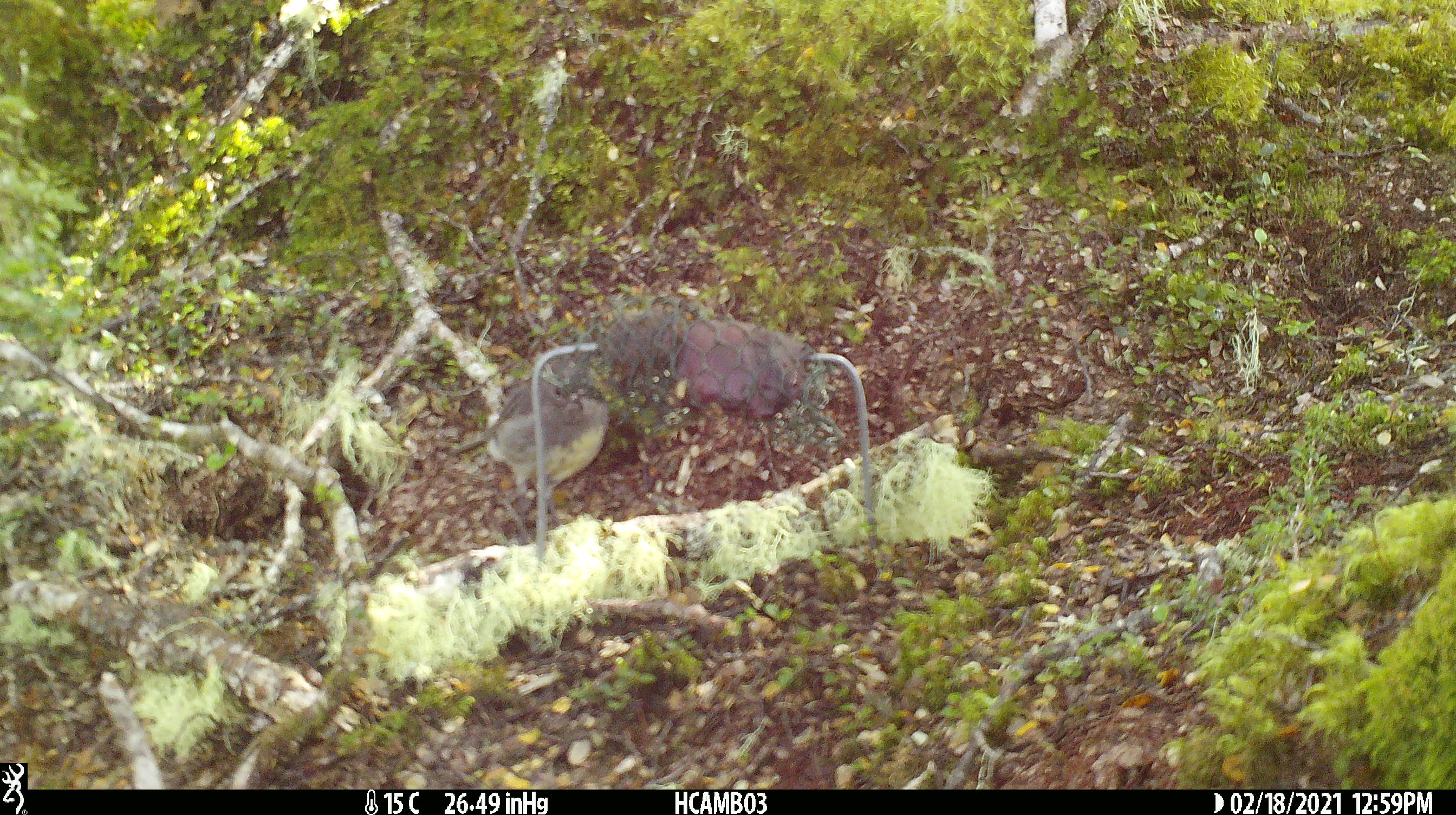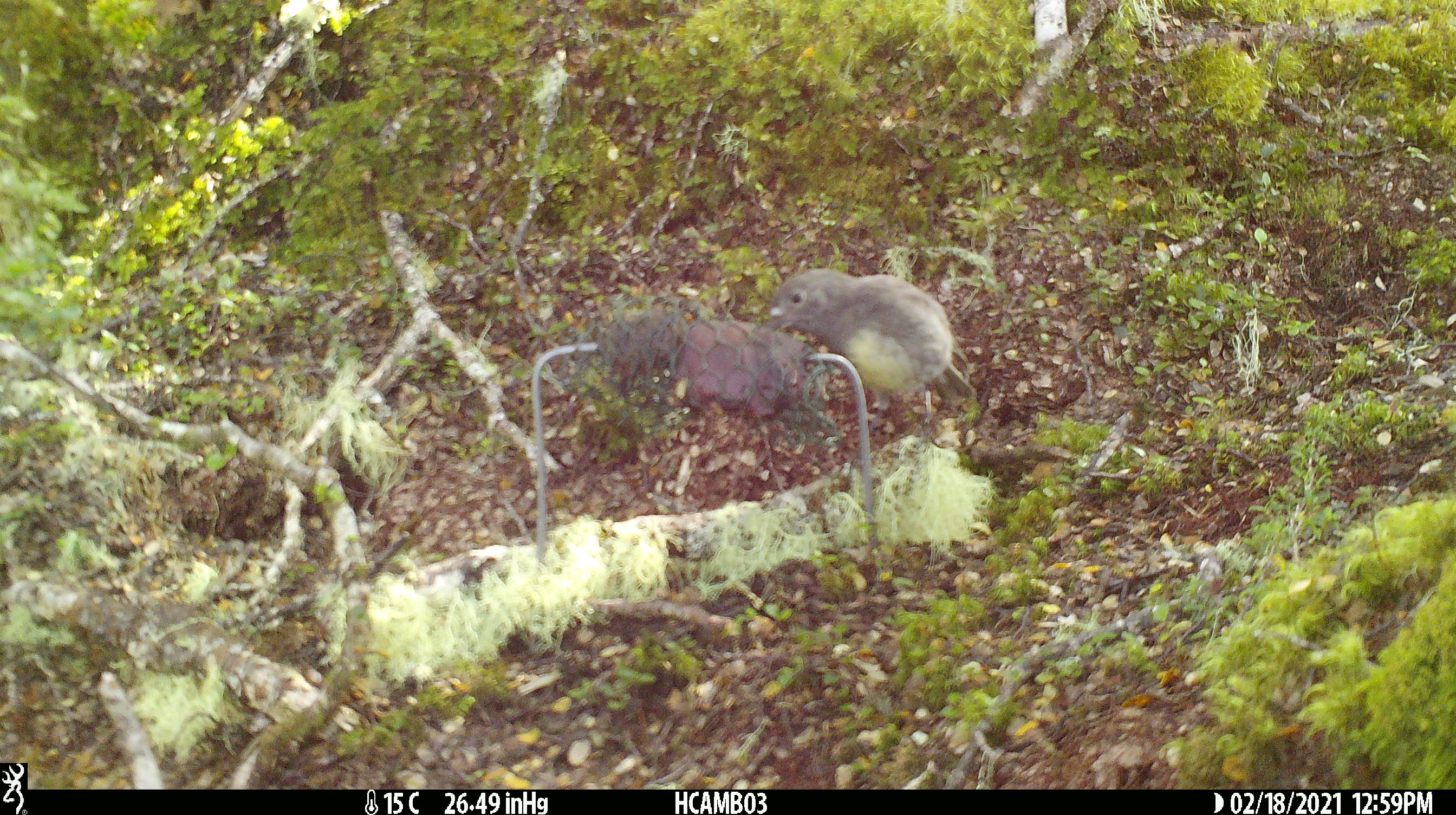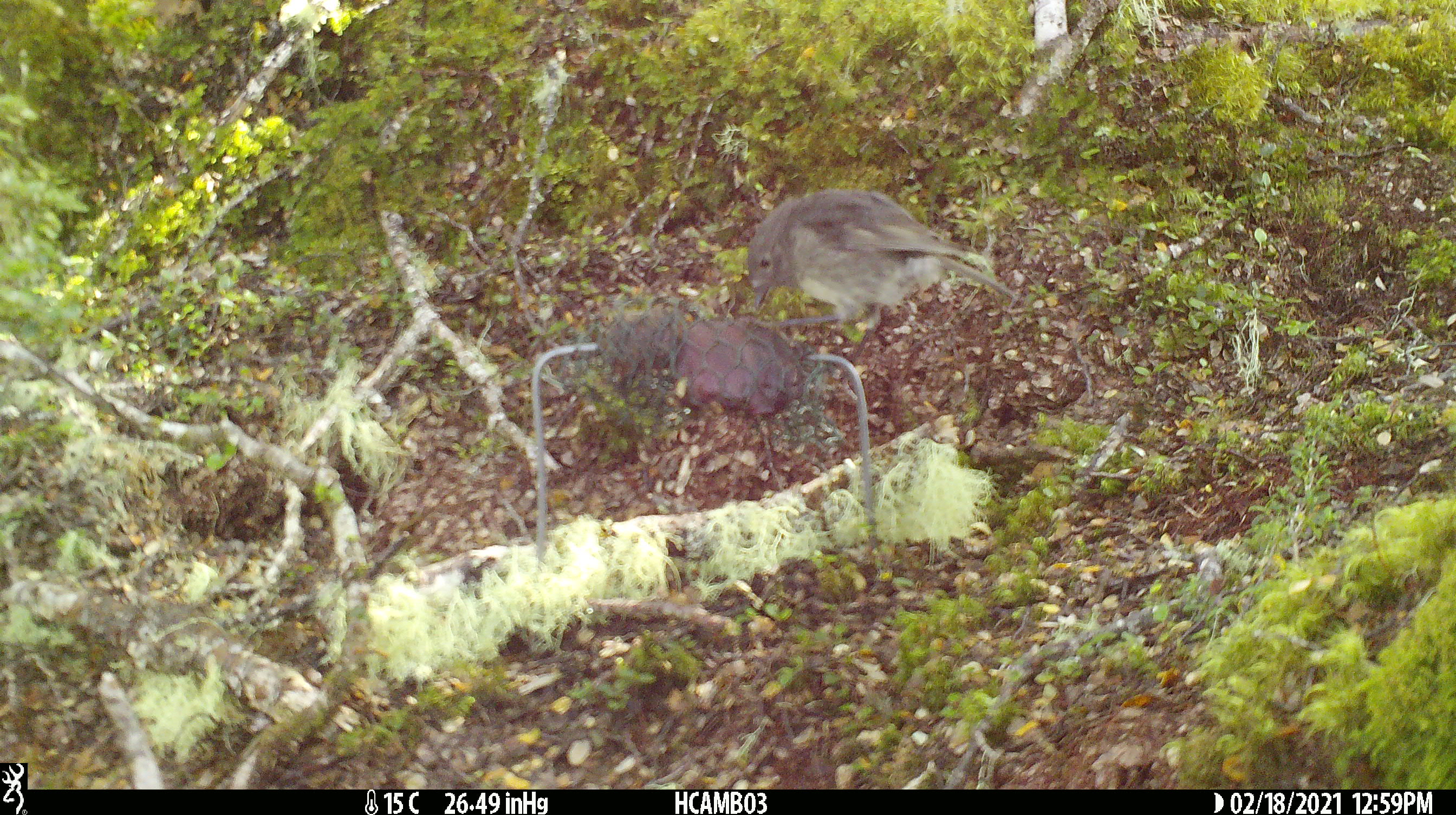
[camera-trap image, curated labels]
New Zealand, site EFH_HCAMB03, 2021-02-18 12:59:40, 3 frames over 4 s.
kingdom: Animalia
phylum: Chordata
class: Aves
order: Passeriformes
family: Petroicidae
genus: Petroica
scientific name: Petroica australis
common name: new zealand robin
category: robin